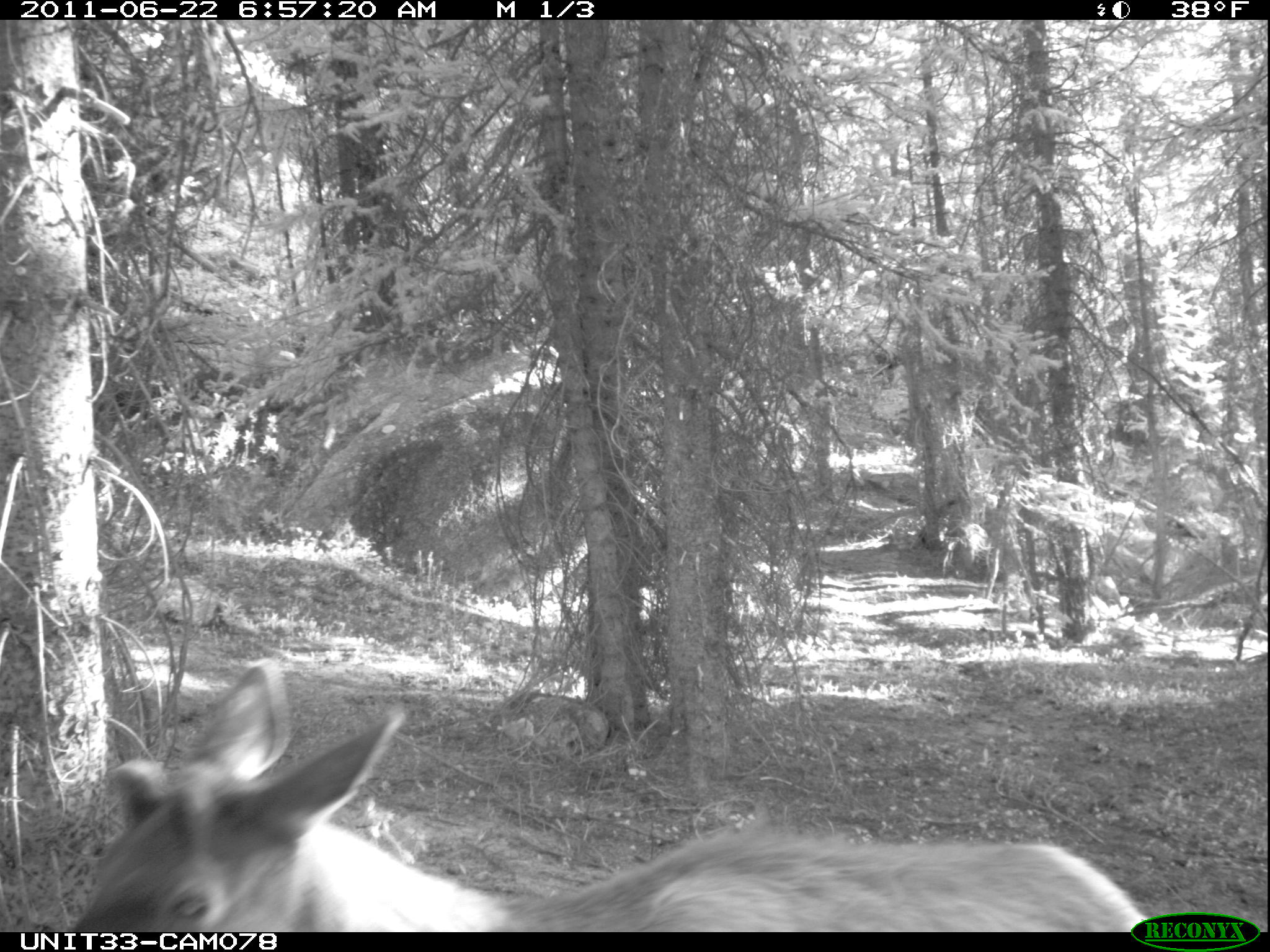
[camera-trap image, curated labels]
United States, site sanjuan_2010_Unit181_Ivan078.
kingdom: Animalia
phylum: Chordata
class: Mammalia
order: Artiodactyla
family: Cervidae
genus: Cervus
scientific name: Cervus elaphus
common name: red deer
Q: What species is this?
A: Cervus elaphus (red deer).